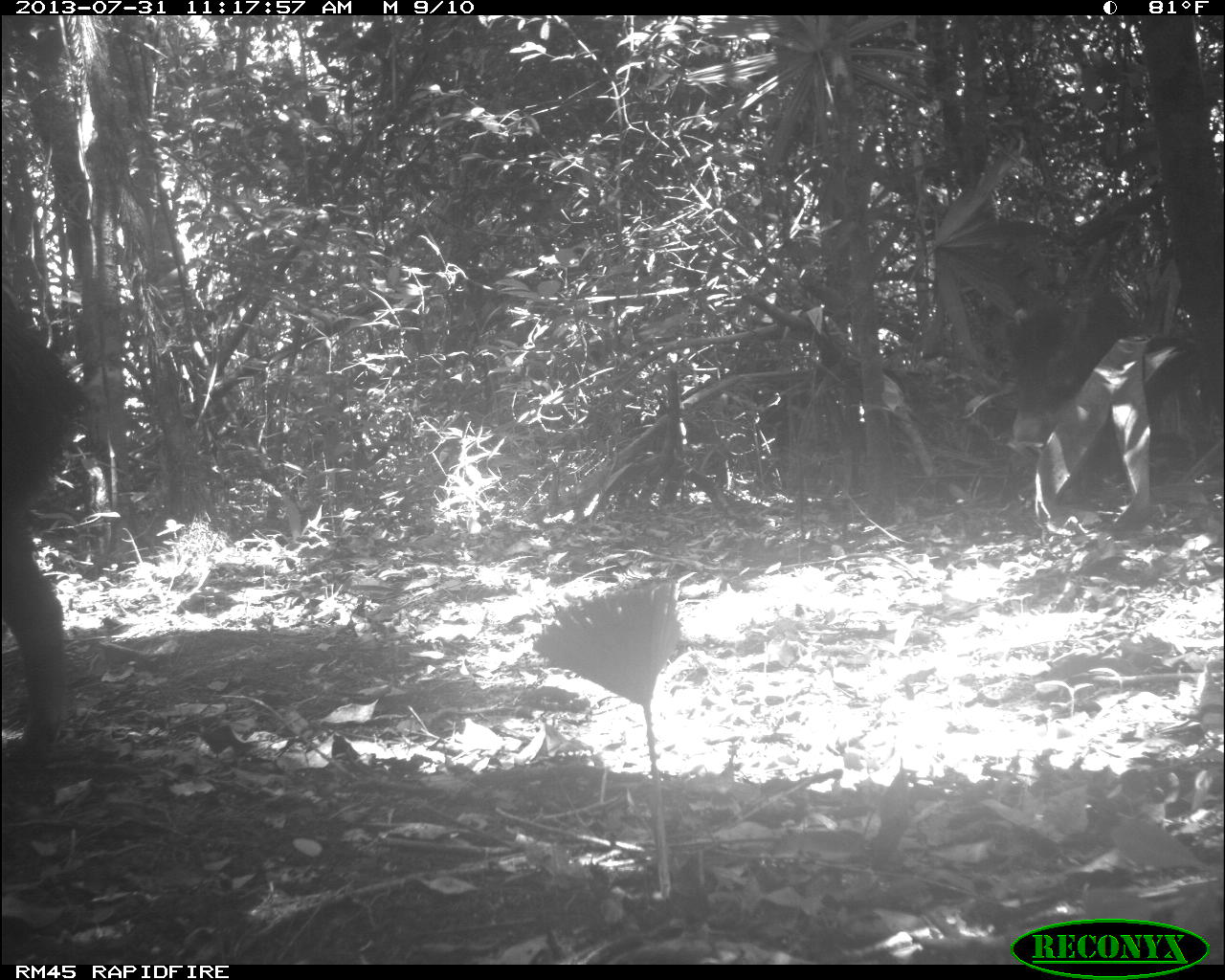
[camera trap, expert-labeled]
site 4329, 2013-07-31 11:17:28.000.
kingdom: Animalia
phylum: Chordata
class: Mammalia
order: Artiodactyla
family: Tayassuidae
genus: Tayassu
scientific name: Tayassu pecari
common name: white-lipped peccary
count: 5